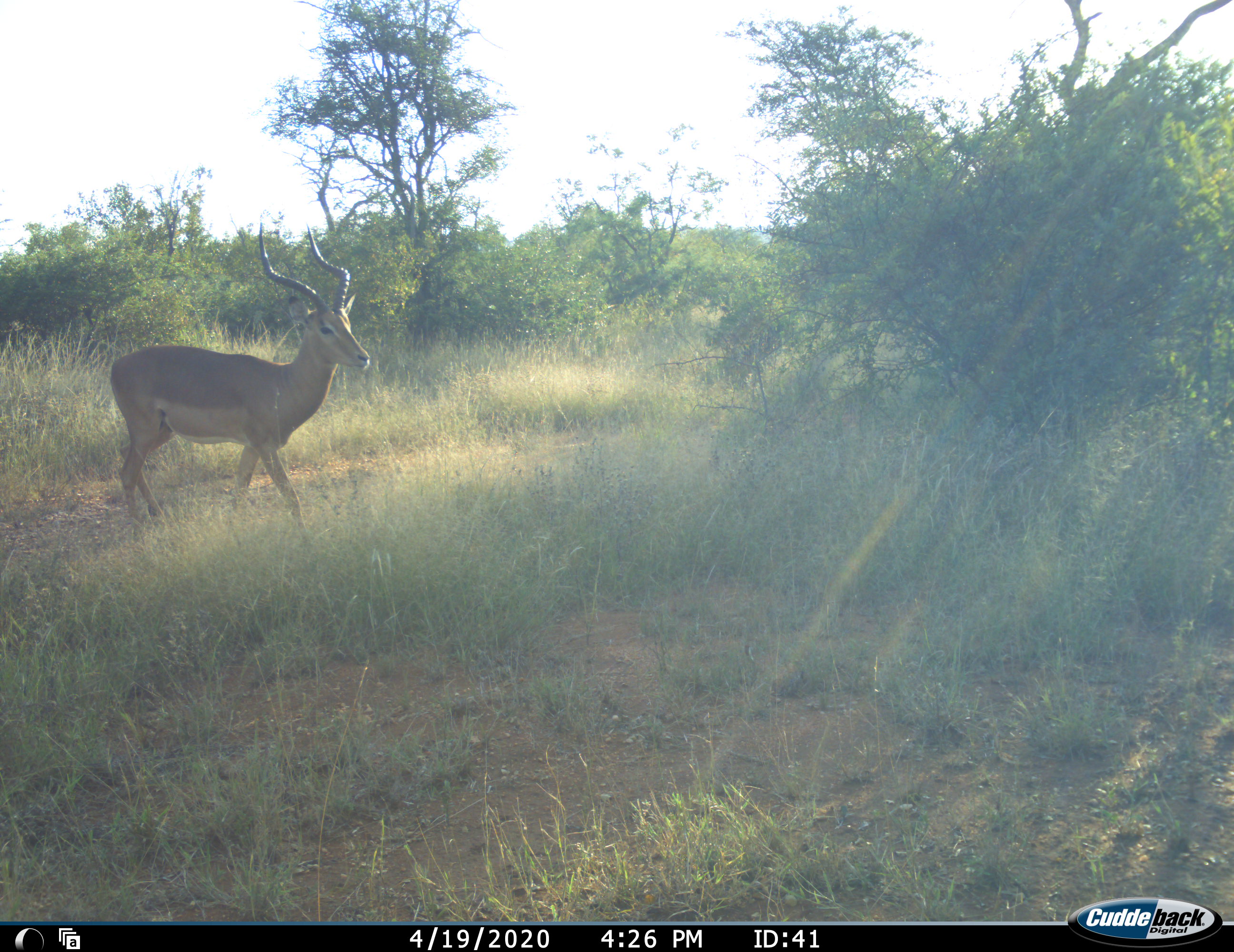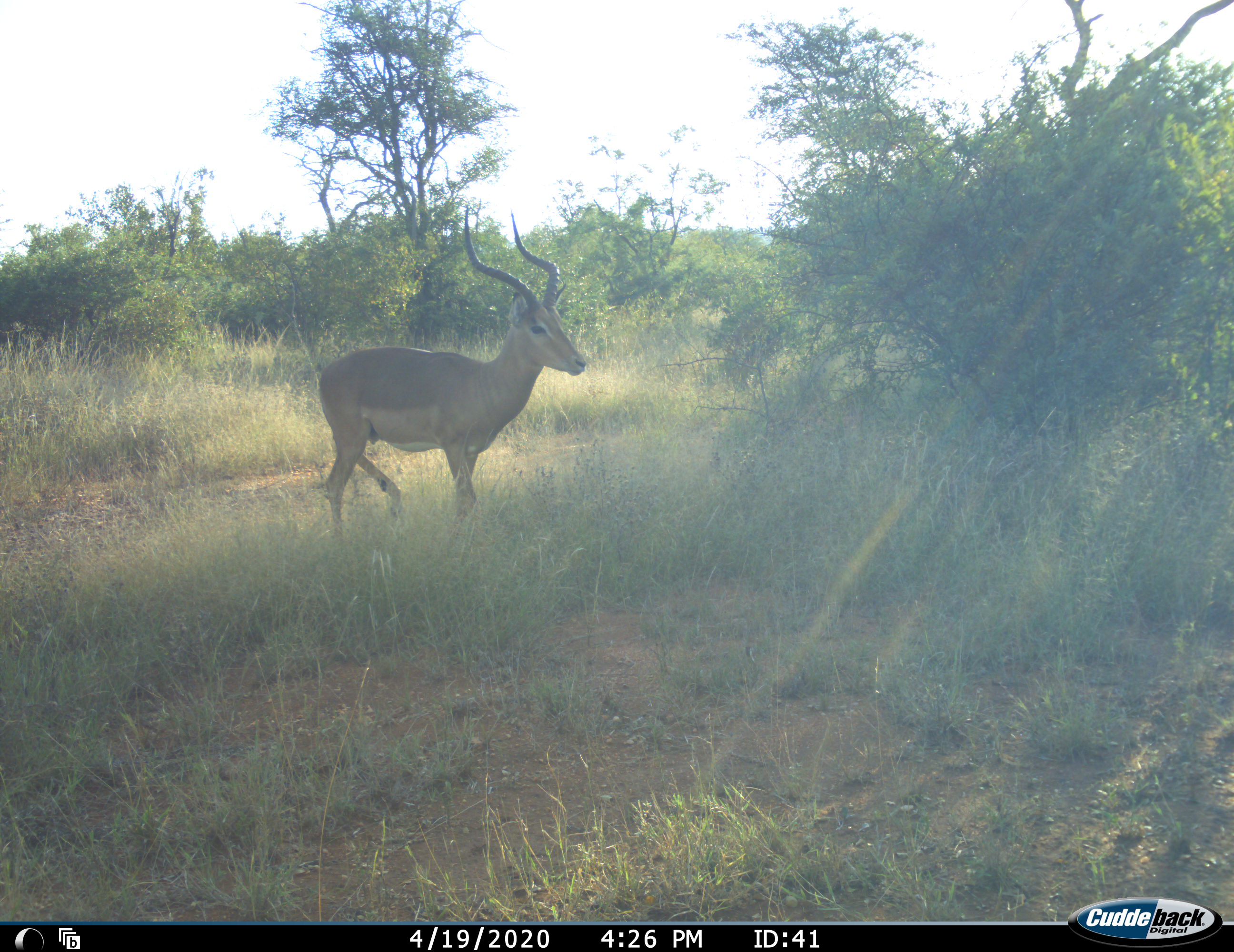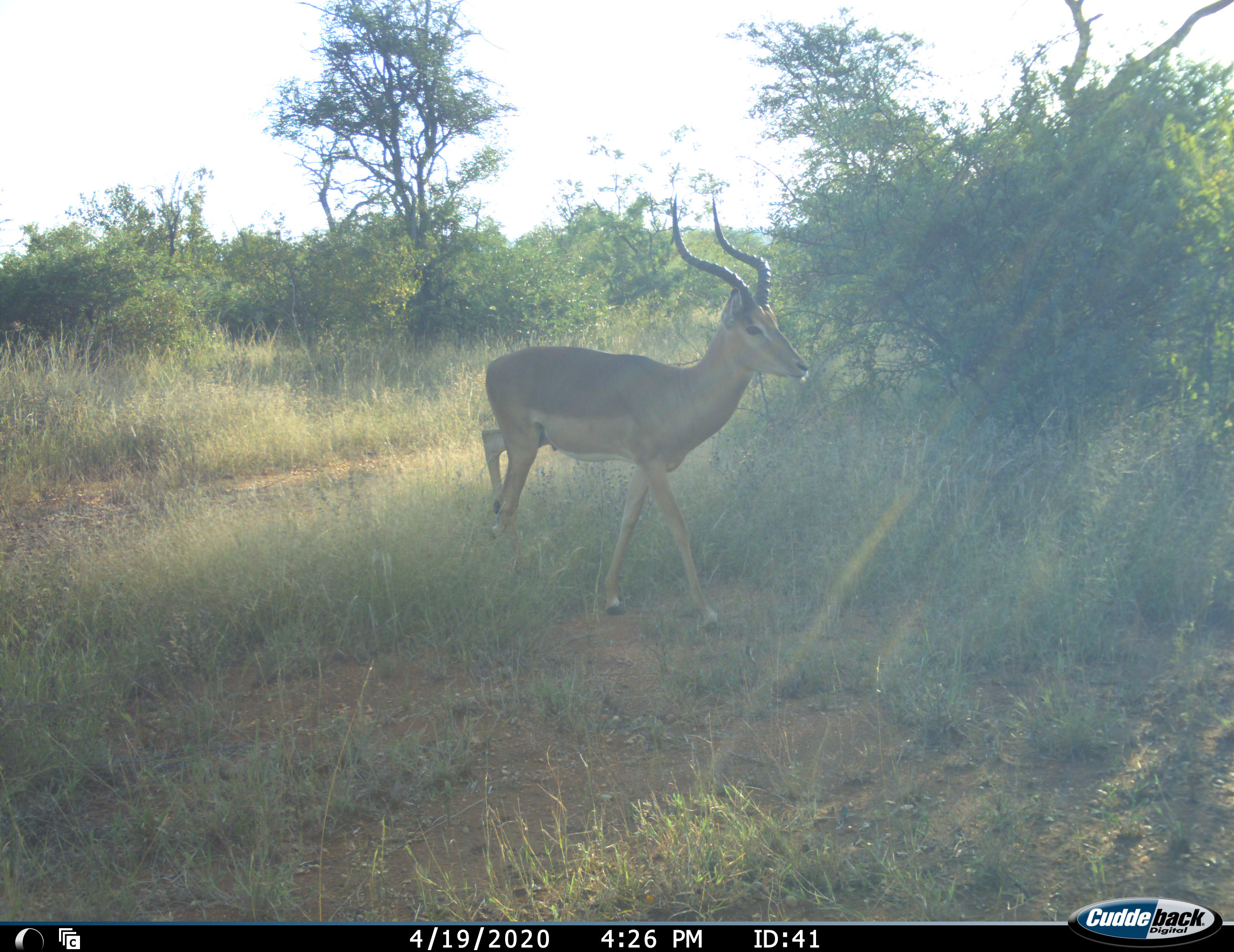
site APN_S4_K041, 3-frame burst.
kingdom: Animalia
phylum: Chordata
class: Mammalia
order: Artiodactyla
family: Bovidae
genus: Aepyceros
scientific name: Aepyceros melampus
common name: impala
Impala (Aepyceros melampus), count 1. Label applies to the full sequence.